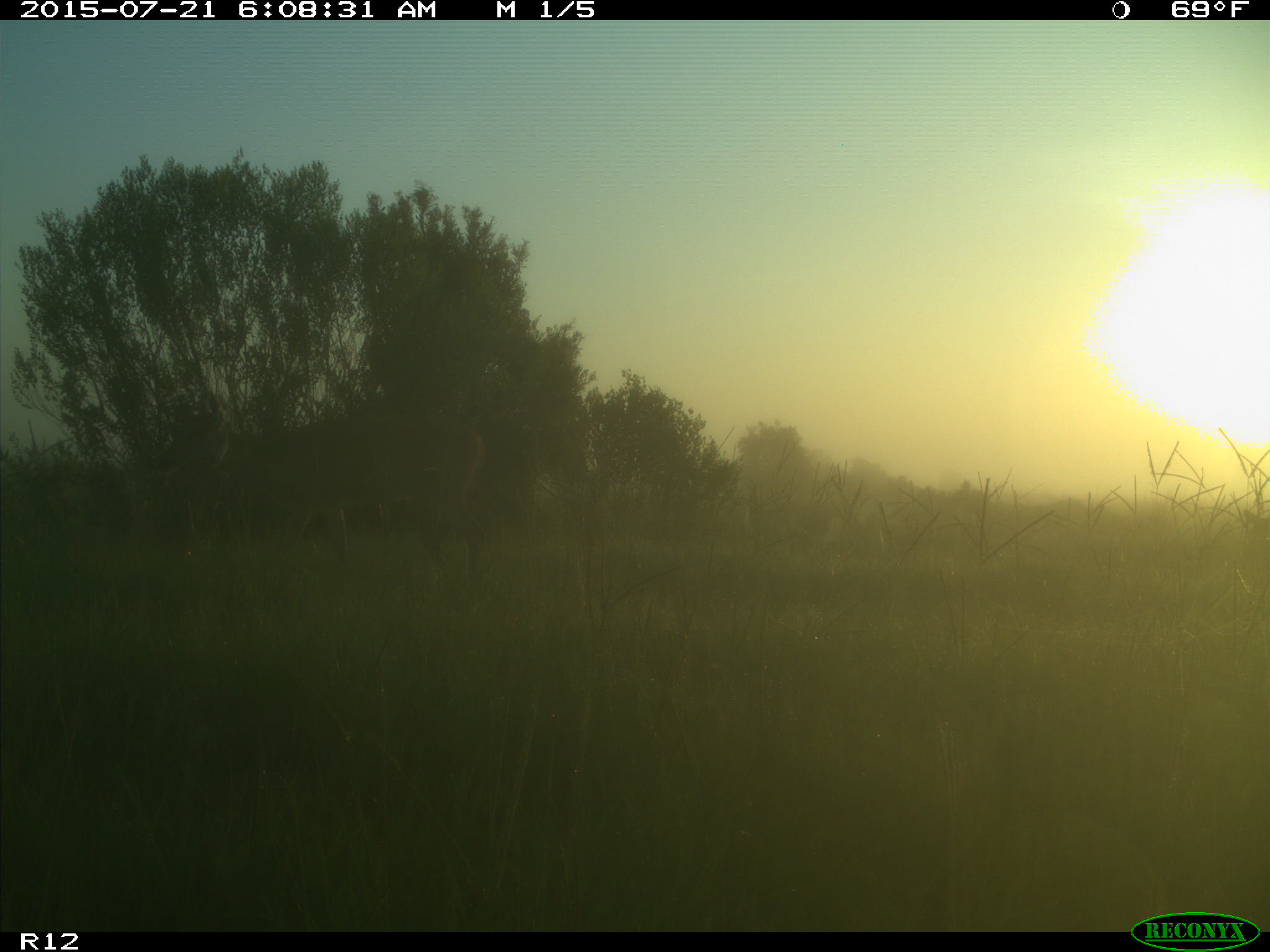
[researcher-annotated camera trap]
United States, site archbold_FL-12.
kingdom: Animalia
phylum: Chordata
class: Mammalia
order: Artiodactyla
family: Cervidae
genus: Odocoileus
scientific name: Odocoileus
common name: deer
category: unidentified deer